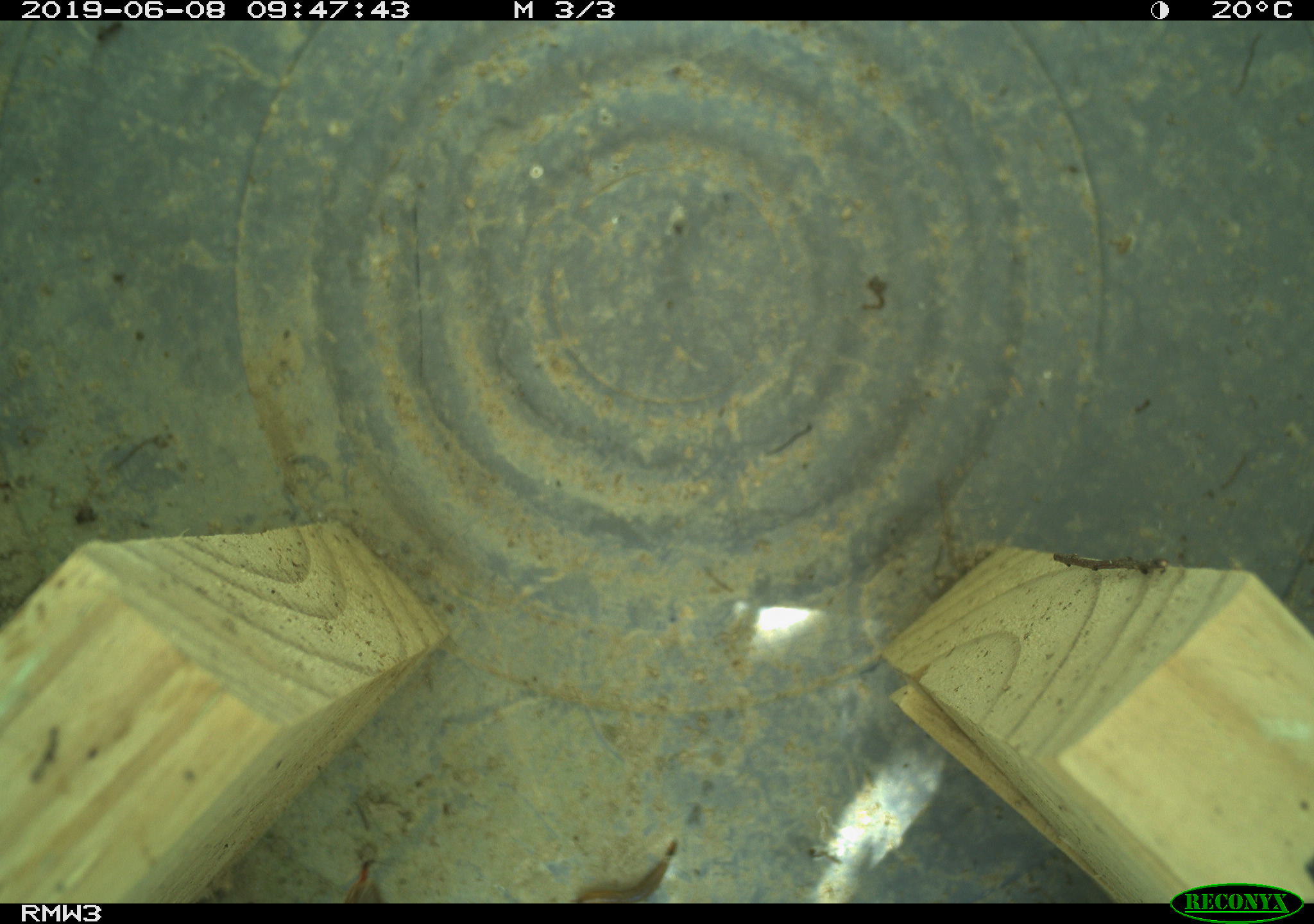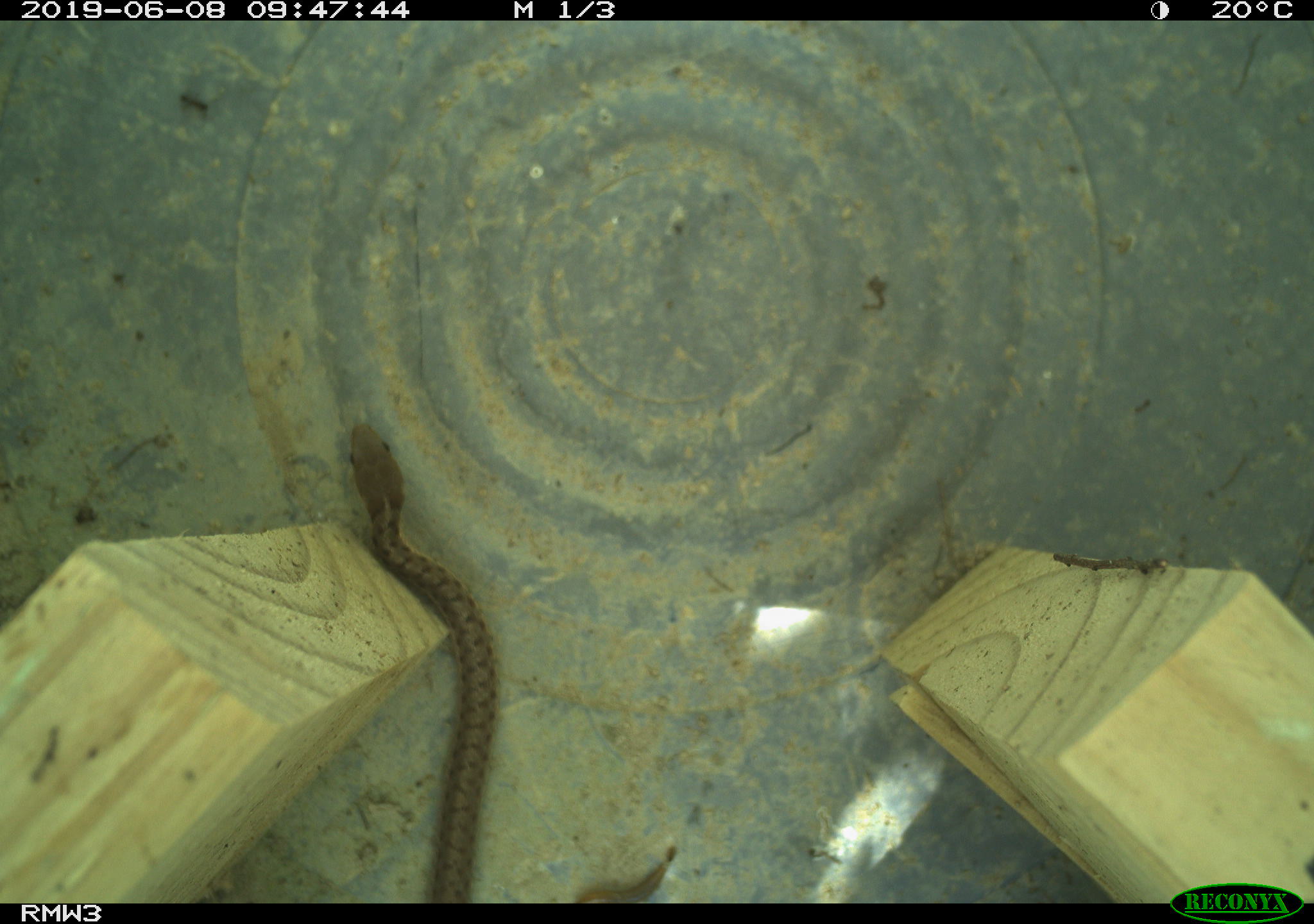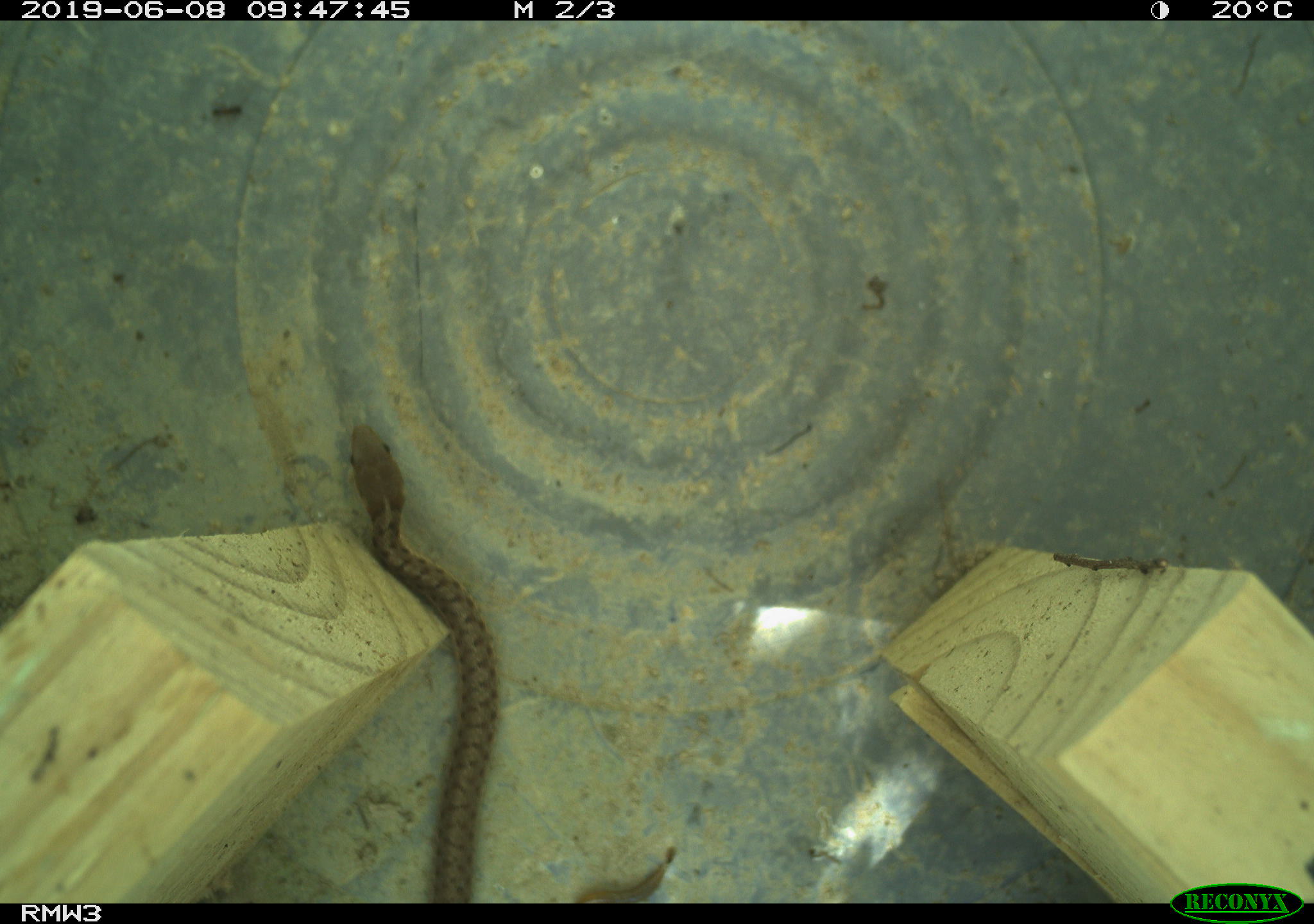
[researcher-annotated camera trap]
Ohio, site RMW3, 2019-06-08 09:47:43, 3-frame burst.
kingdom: Animalia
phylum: Chordata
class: Reptilia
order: Squamata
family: Colubridae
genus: Thamnophis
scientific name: Thamnophis sirtalis sirtalis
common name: eastern gartersnake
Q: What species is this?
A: Eastern gartersnake (Thamnophis sirtalis sirtalis).